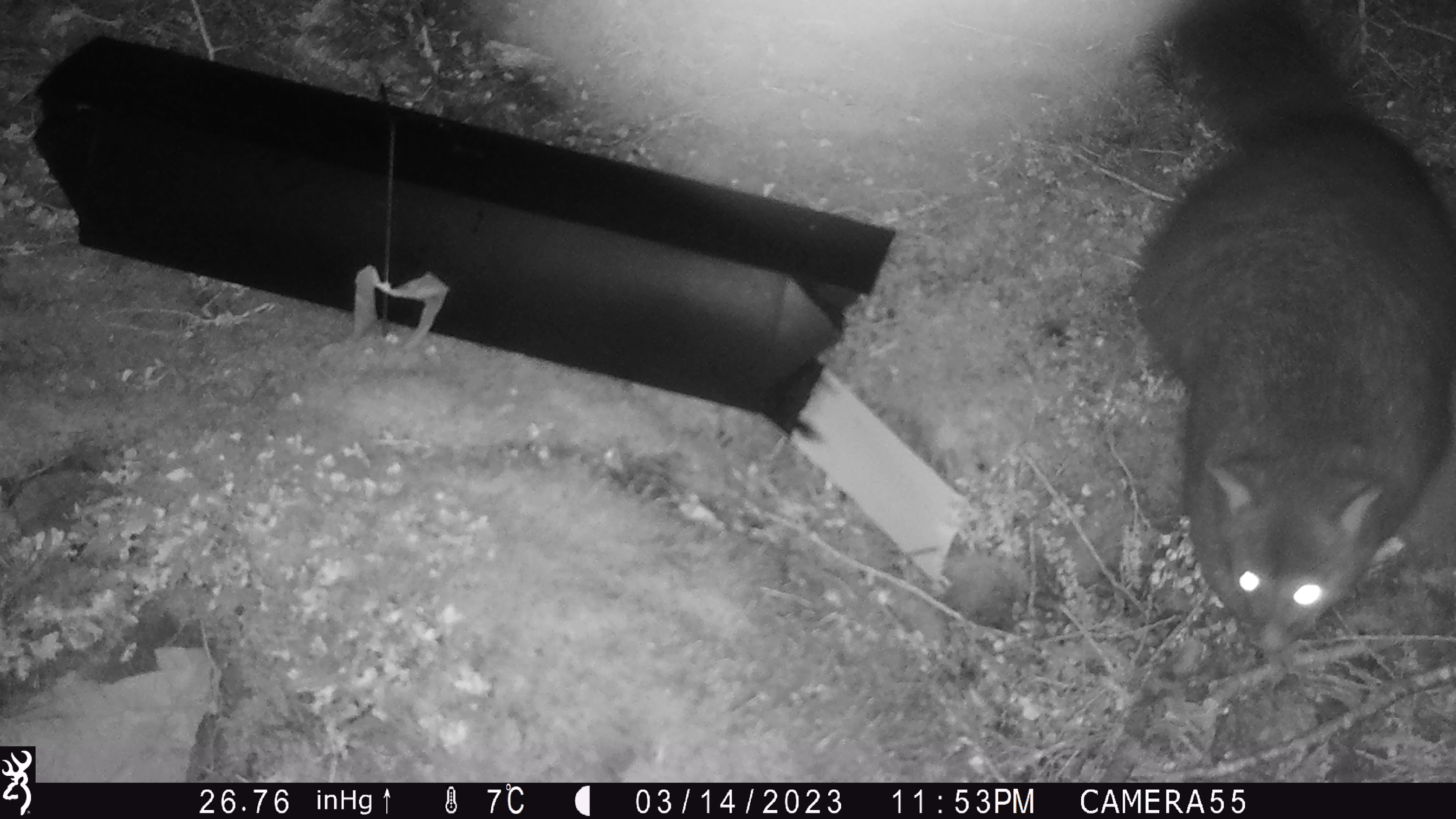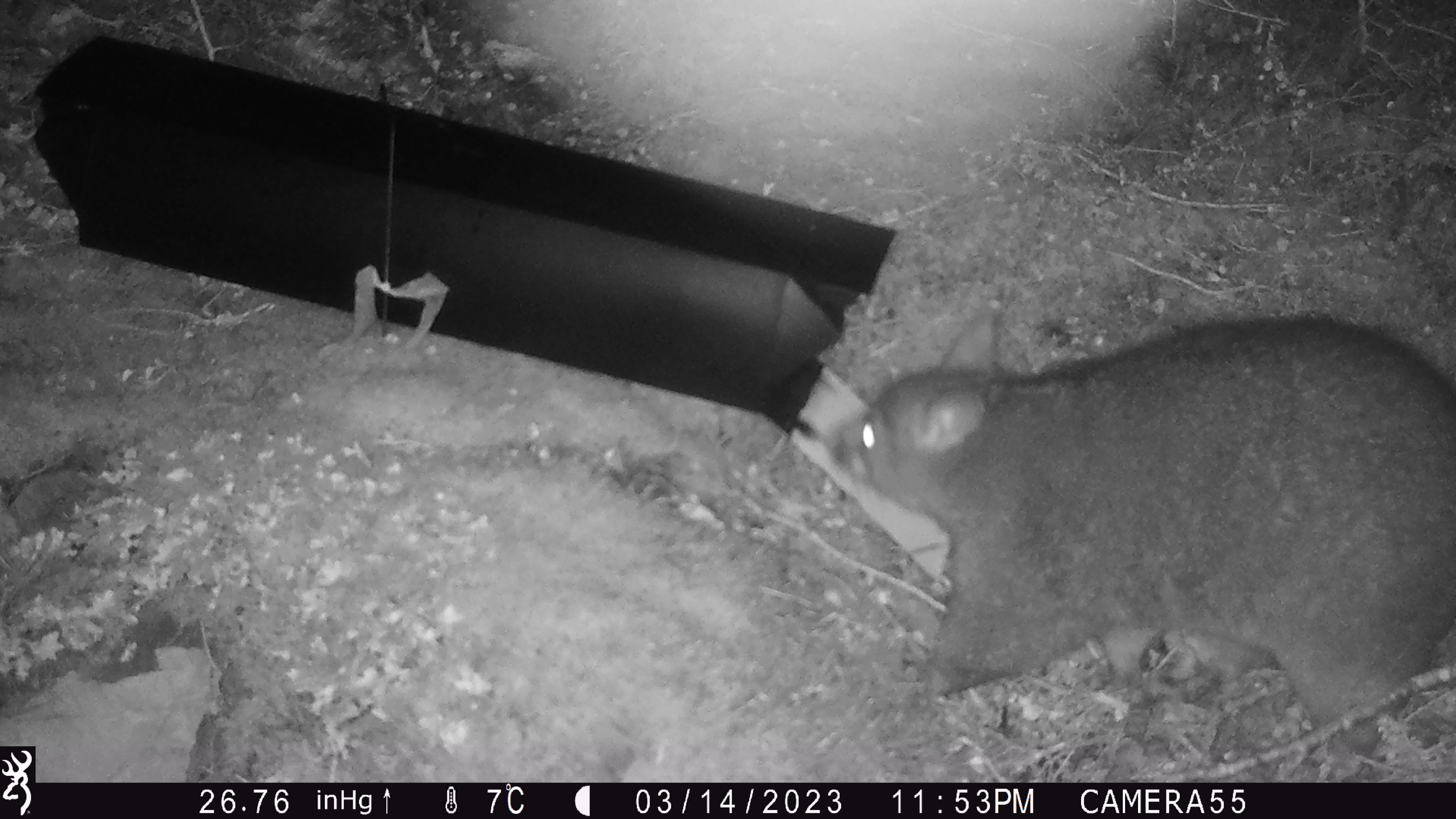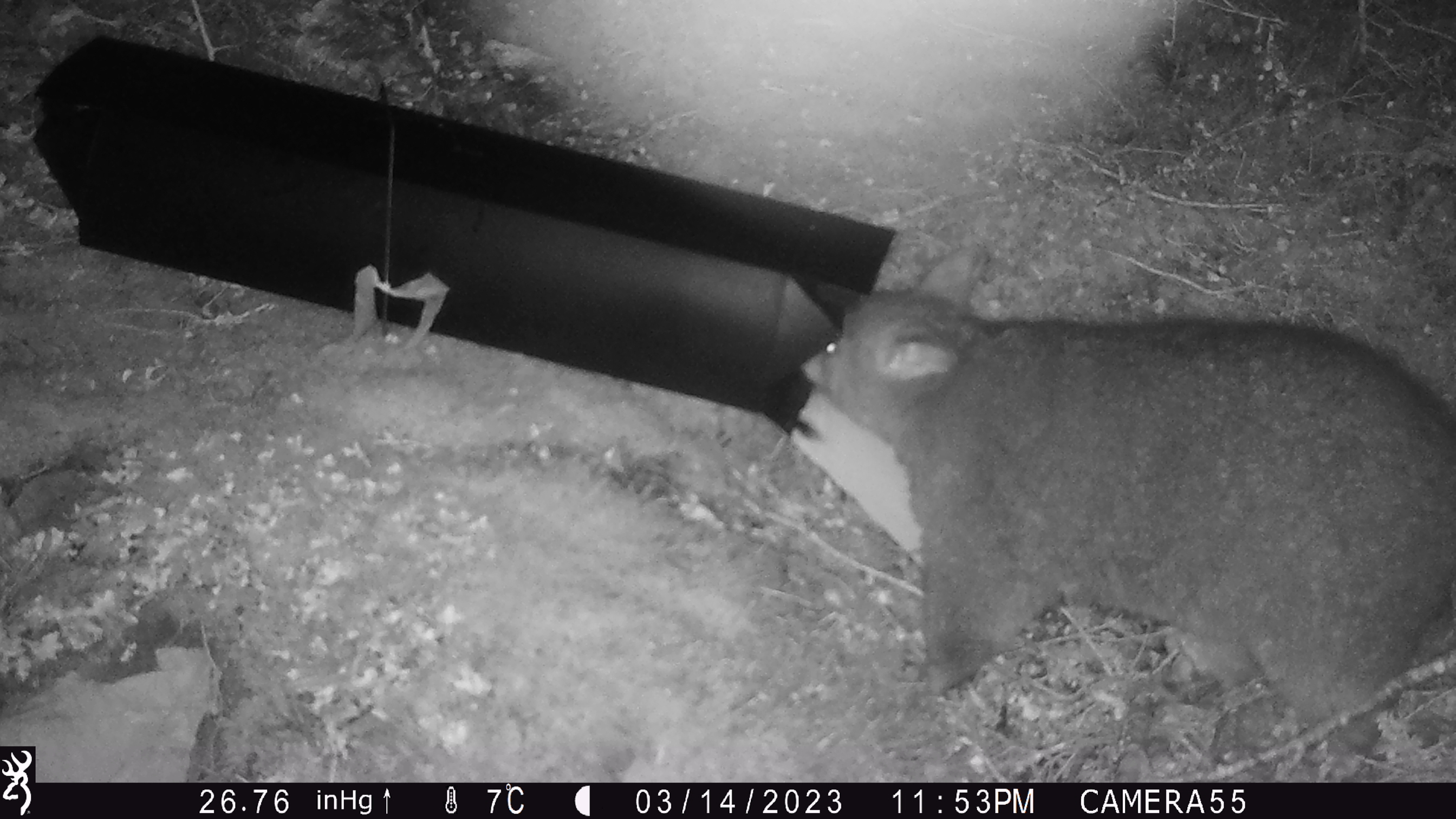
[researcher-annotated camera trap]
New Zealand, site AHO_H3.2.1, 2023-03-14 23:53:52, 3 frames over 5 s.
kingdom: Animalia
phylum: Chordata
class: Mammalia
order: Carnivora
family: Mustelidae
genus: Mustela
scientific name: Mustela erminea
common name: stoat